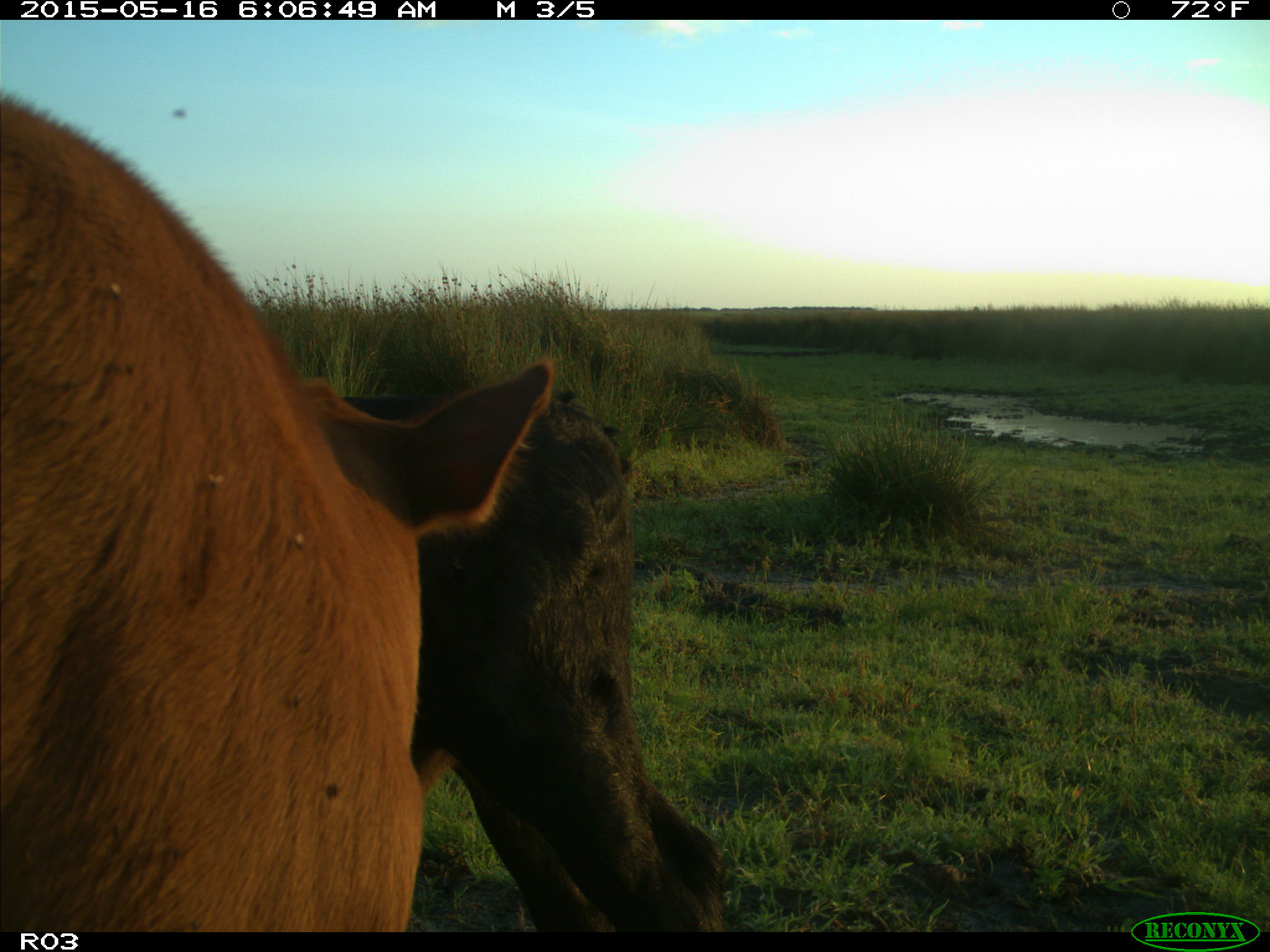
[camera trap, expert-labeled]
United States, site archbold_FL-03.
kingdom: Animalia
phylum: Chordata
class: Mammalia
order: Artiodactyla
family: Bovidae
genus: Bos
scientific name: Bos taurus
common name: domestic cow